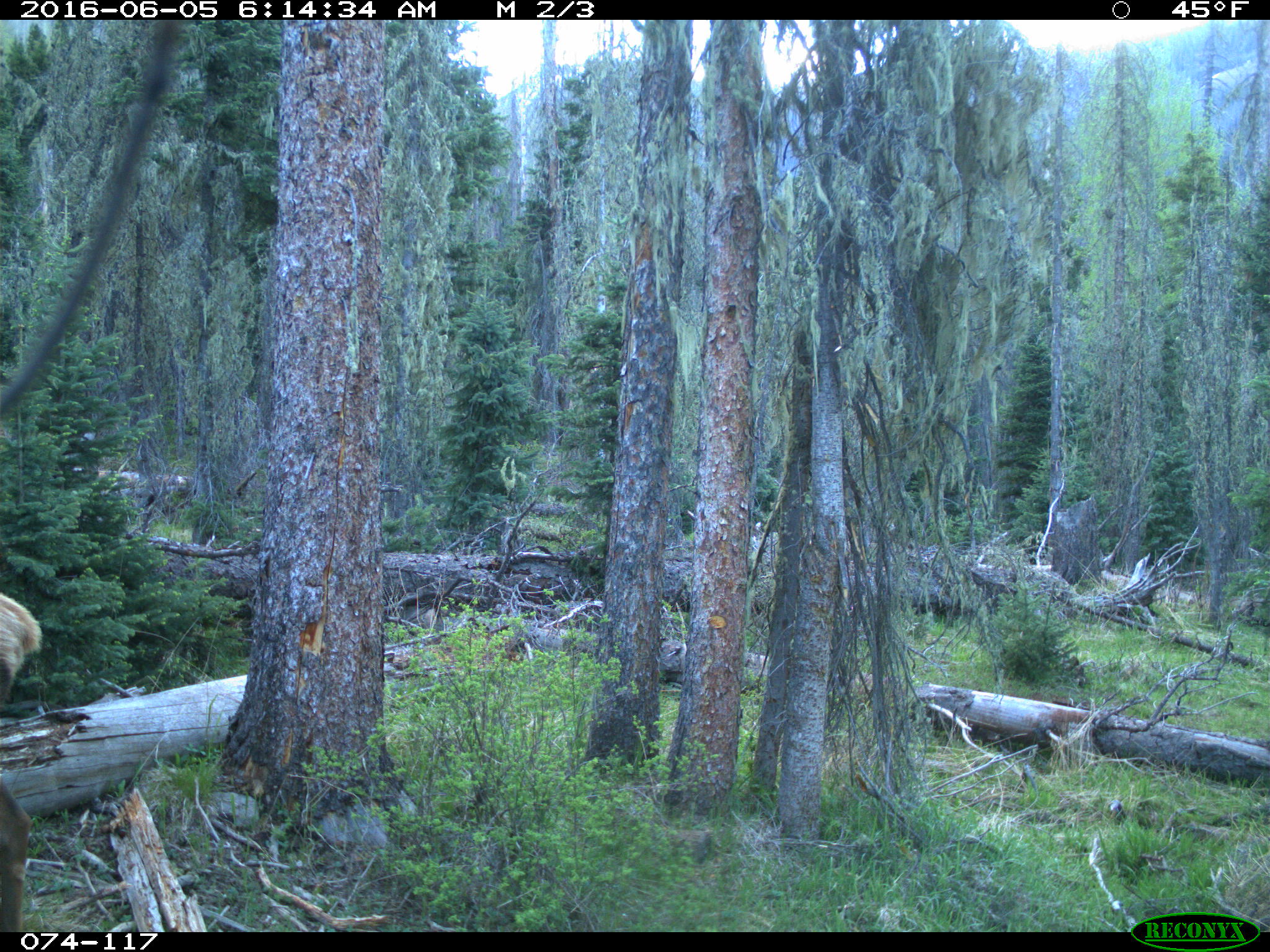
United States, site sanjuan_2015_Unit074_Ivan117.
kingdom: Animalia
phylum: Chordata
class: Mammalia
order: Artiodactyla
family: Cervidae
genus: Cervus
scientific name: Cervus elaphus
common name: red deer